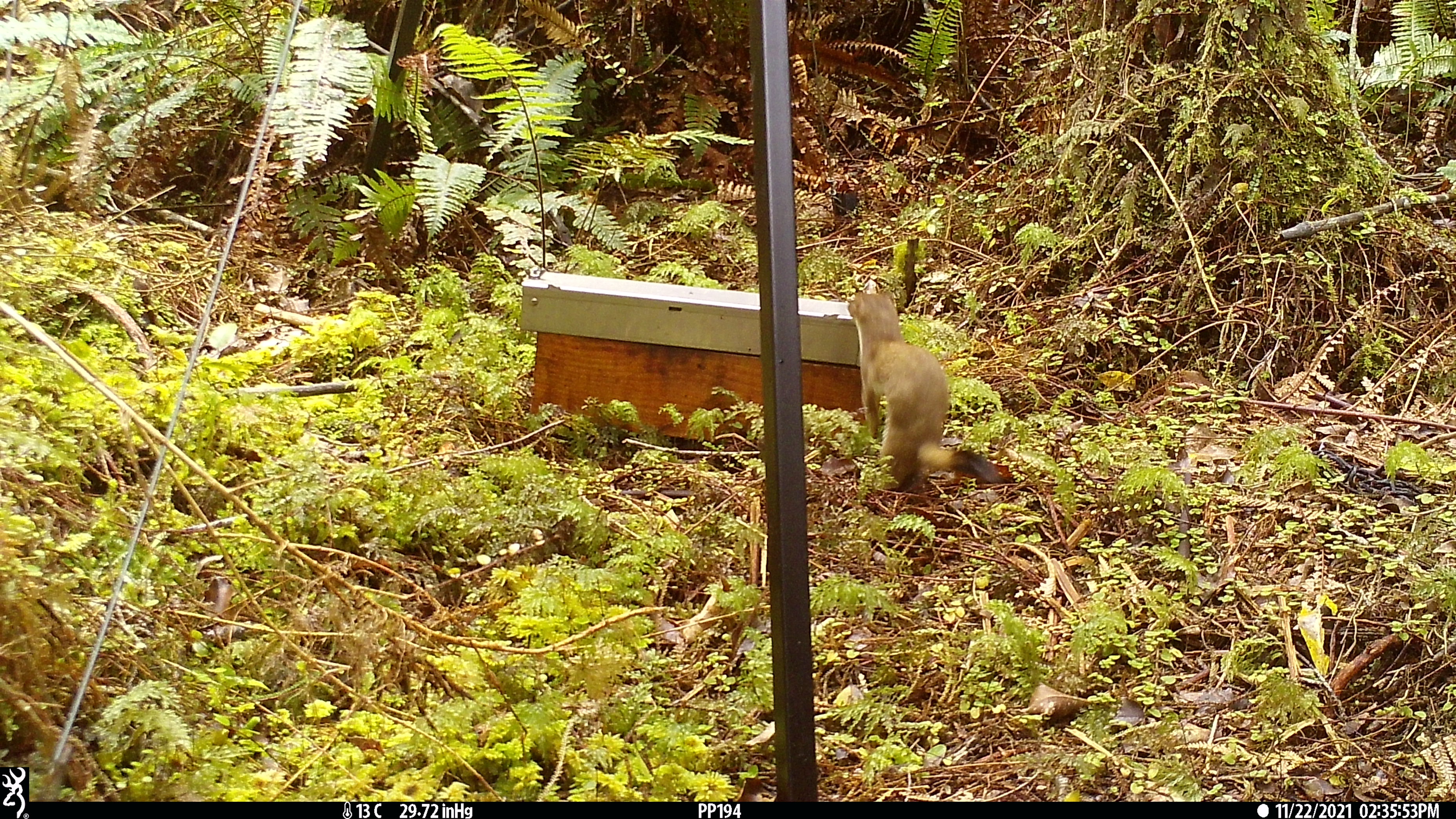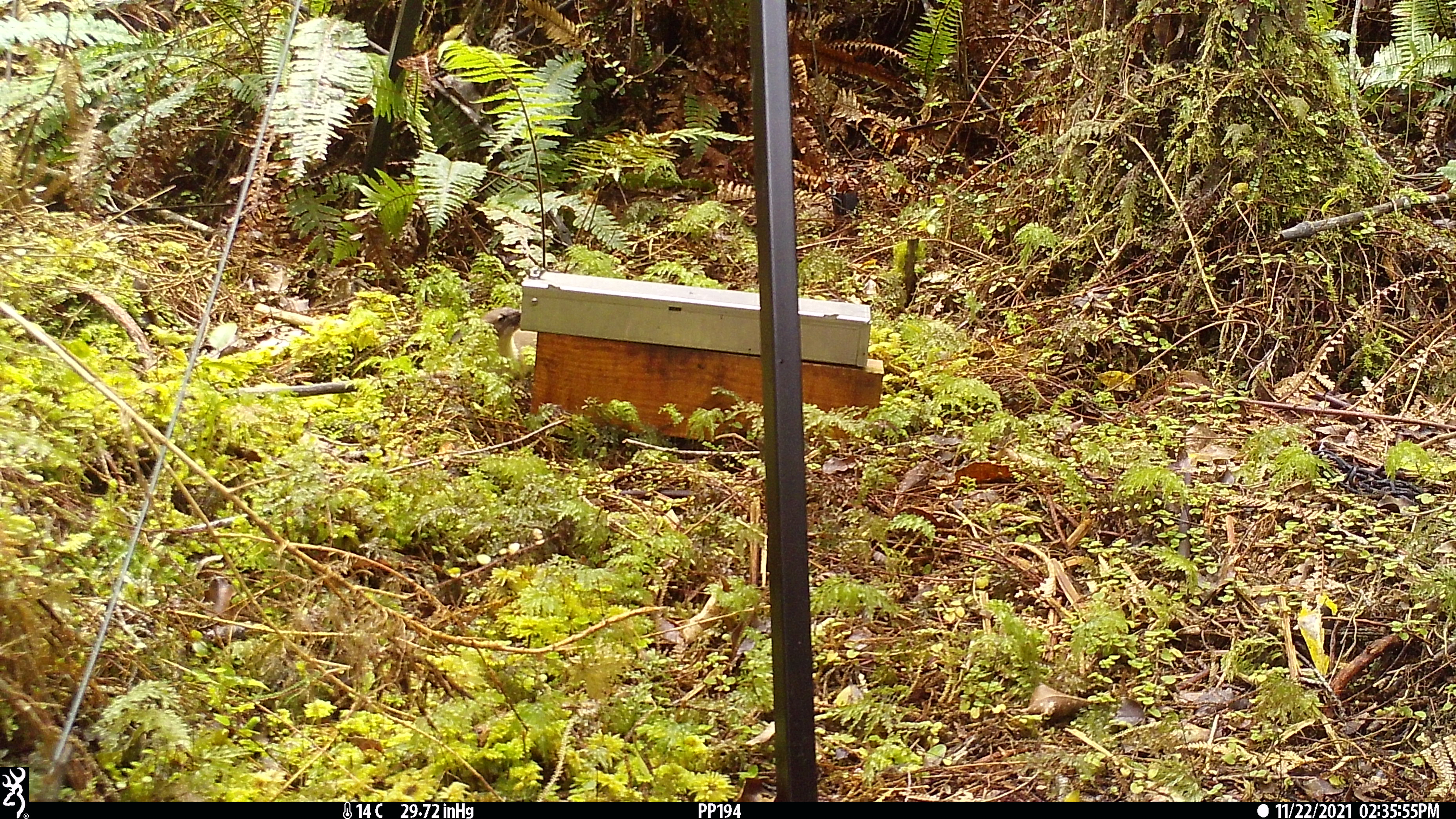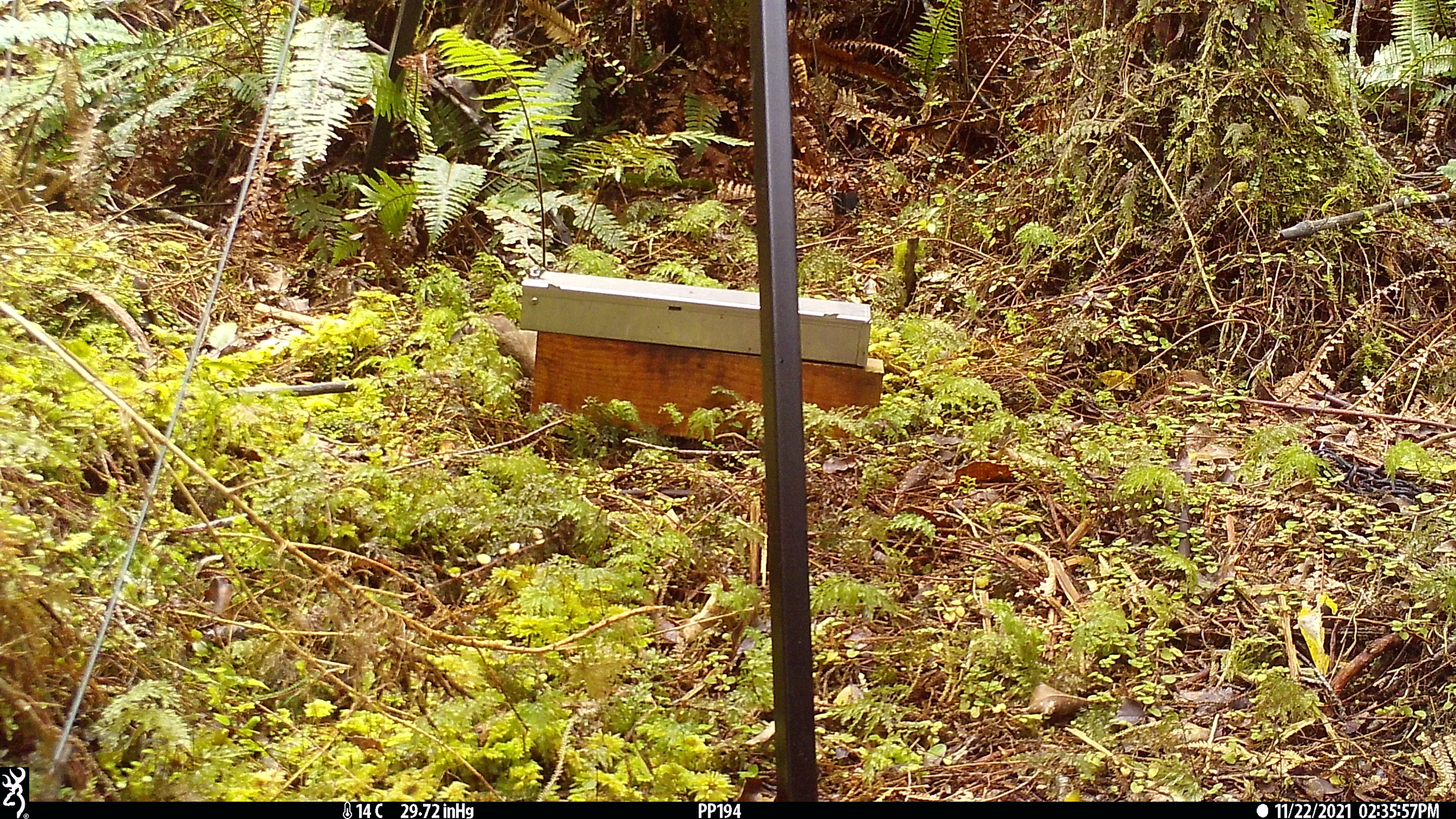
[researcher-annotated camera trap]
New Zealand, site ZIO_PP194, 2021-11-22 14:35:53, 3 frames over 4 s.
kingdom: Animalia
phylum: Chordata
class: Mammalia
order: Carnivora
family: Mustelidae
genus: Mustela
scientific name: Mustela erminea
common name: stoat